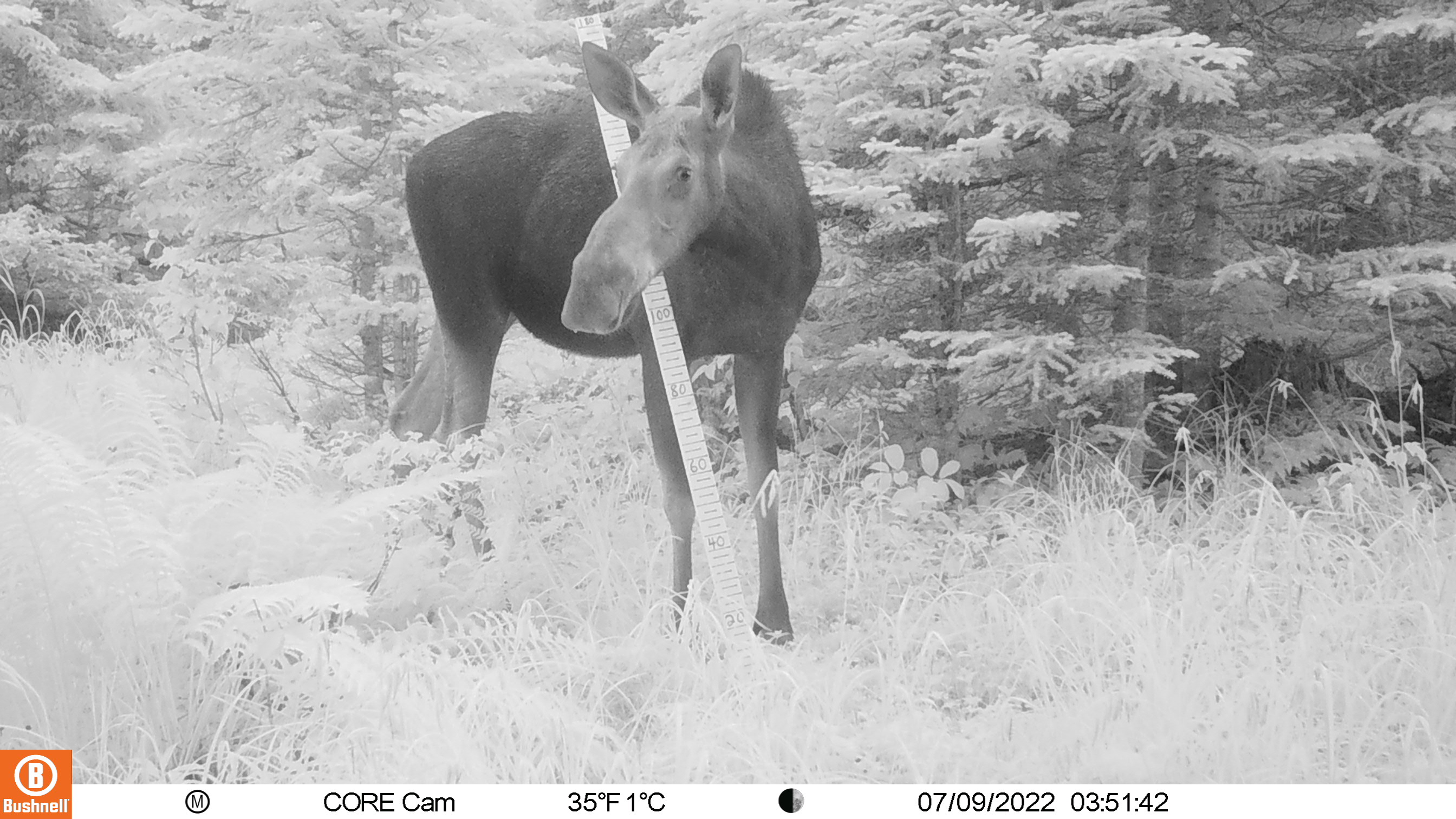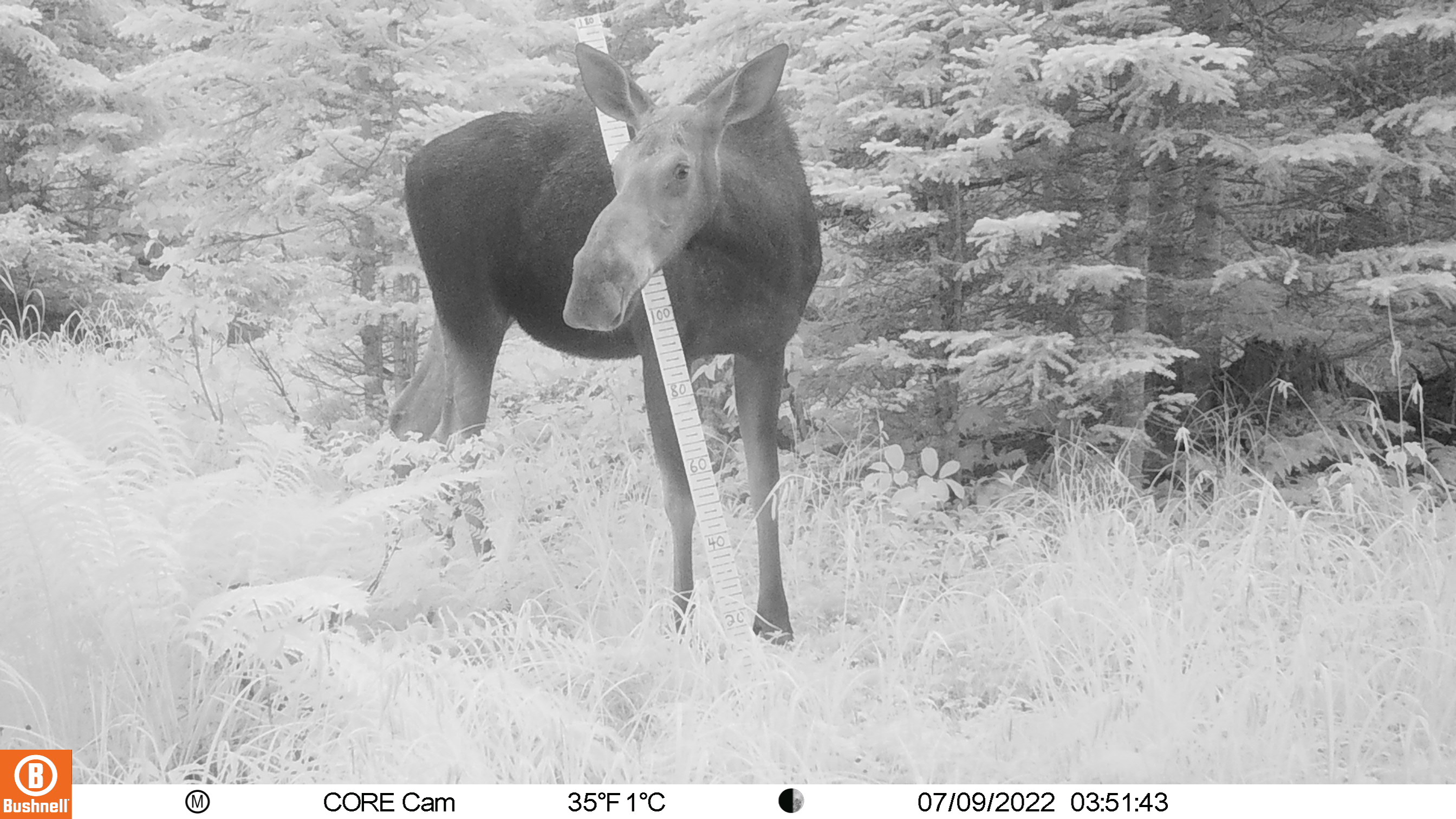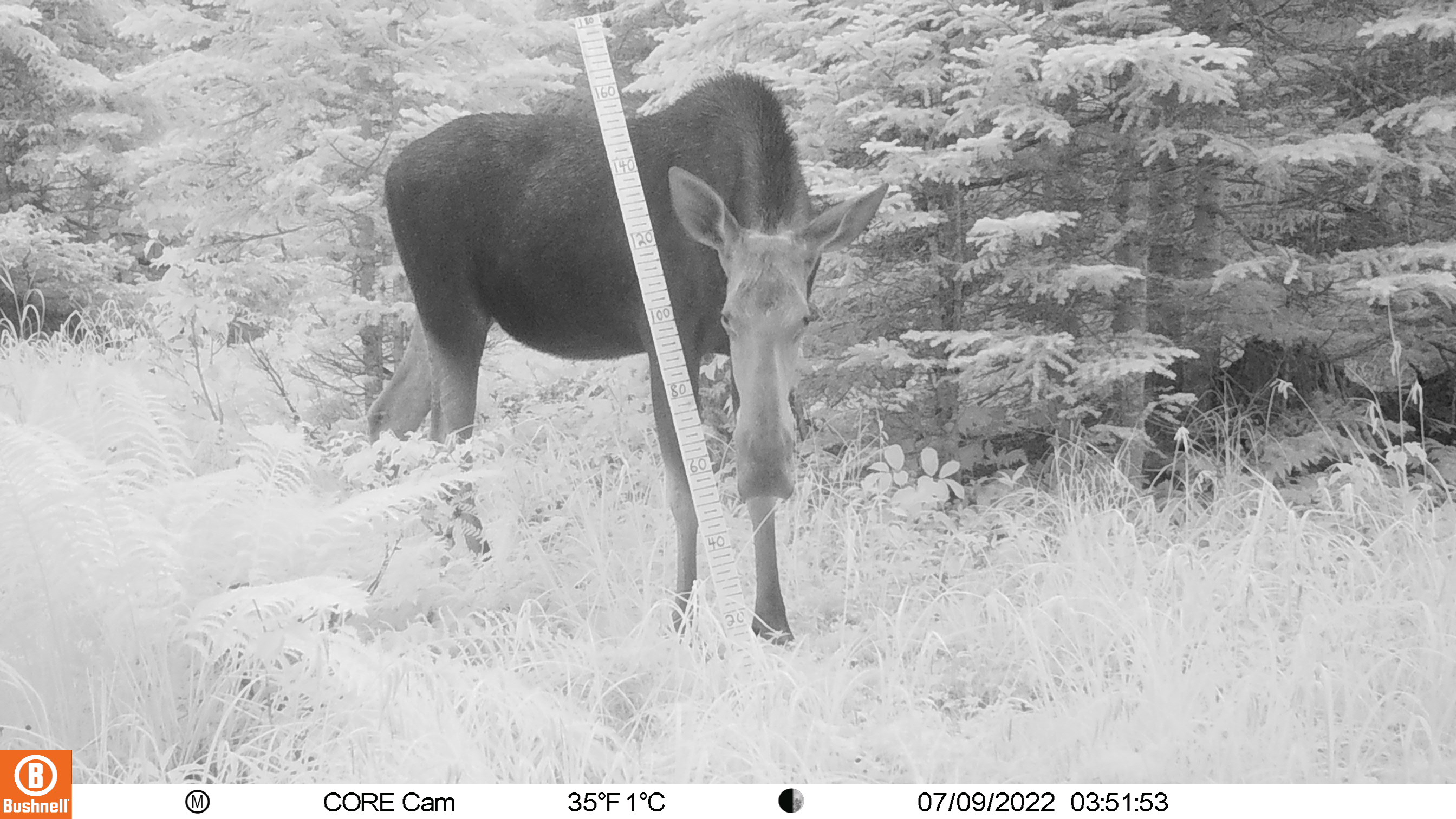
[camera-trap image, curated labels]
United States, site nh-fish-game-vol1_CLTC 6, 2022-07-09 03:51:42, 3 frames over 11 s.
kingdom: Animalia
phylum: Chordata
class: Mammalia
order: Artiodactyla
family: Cervidae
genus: Alces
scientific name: Alces alces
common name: moose